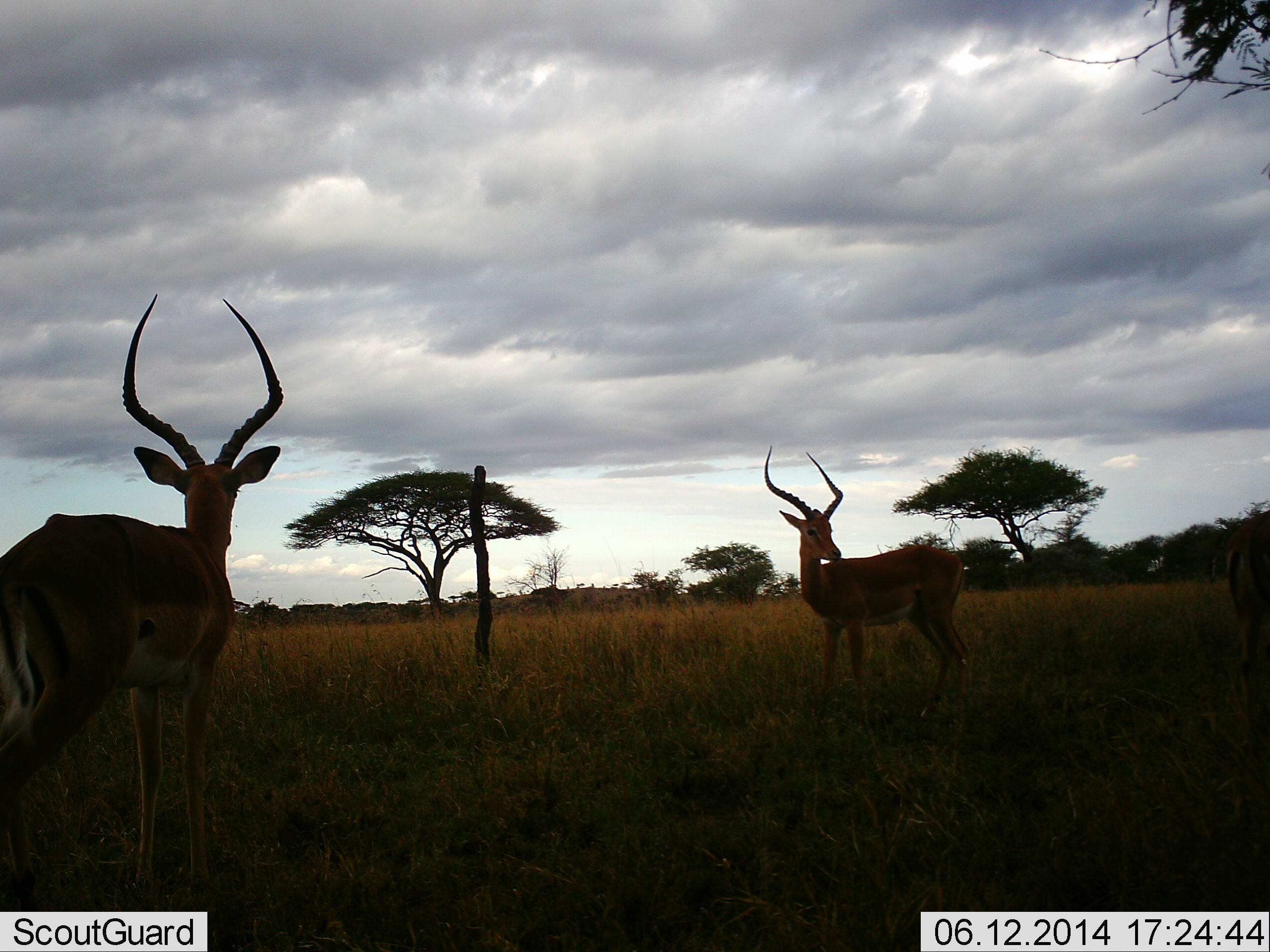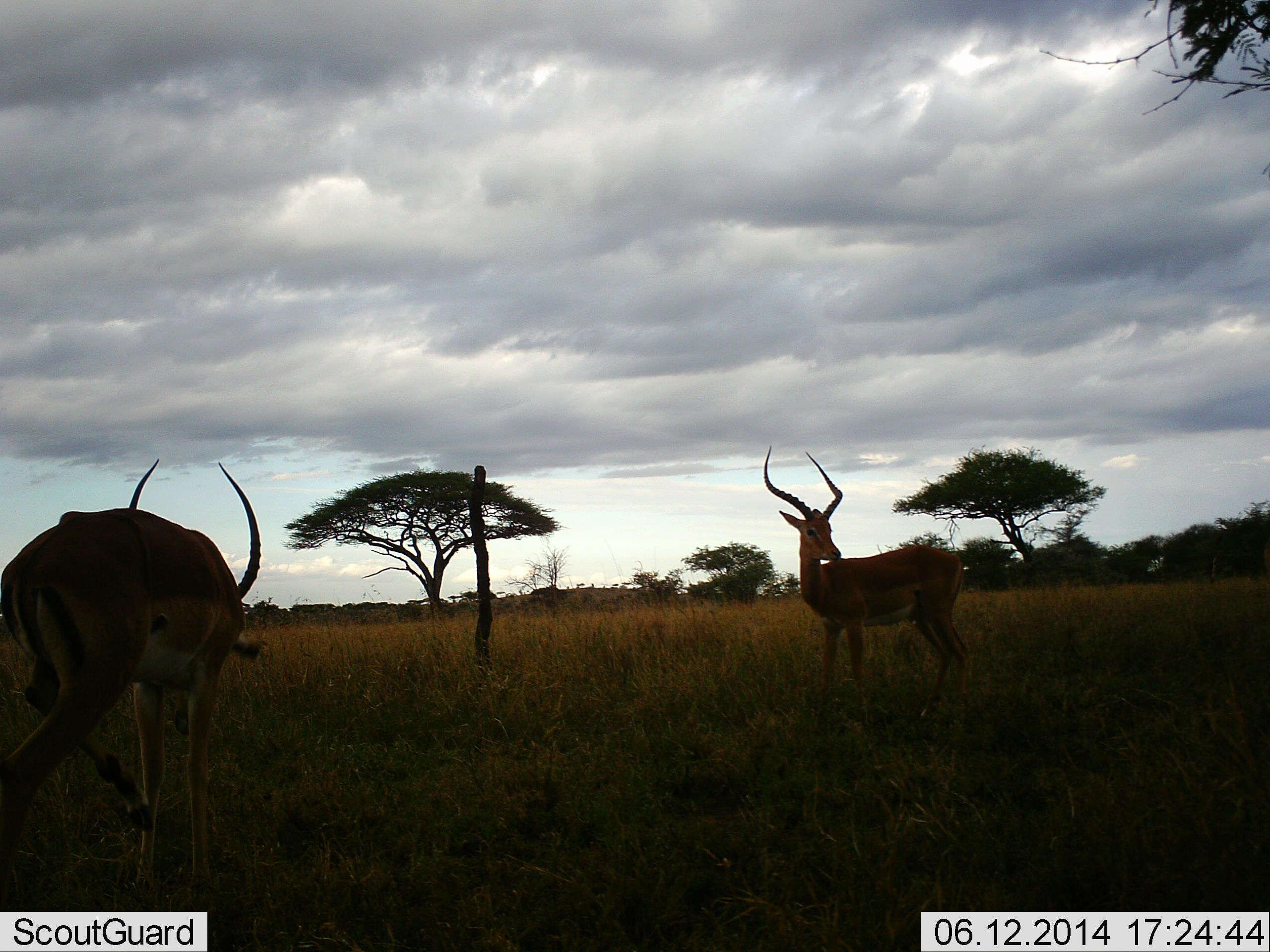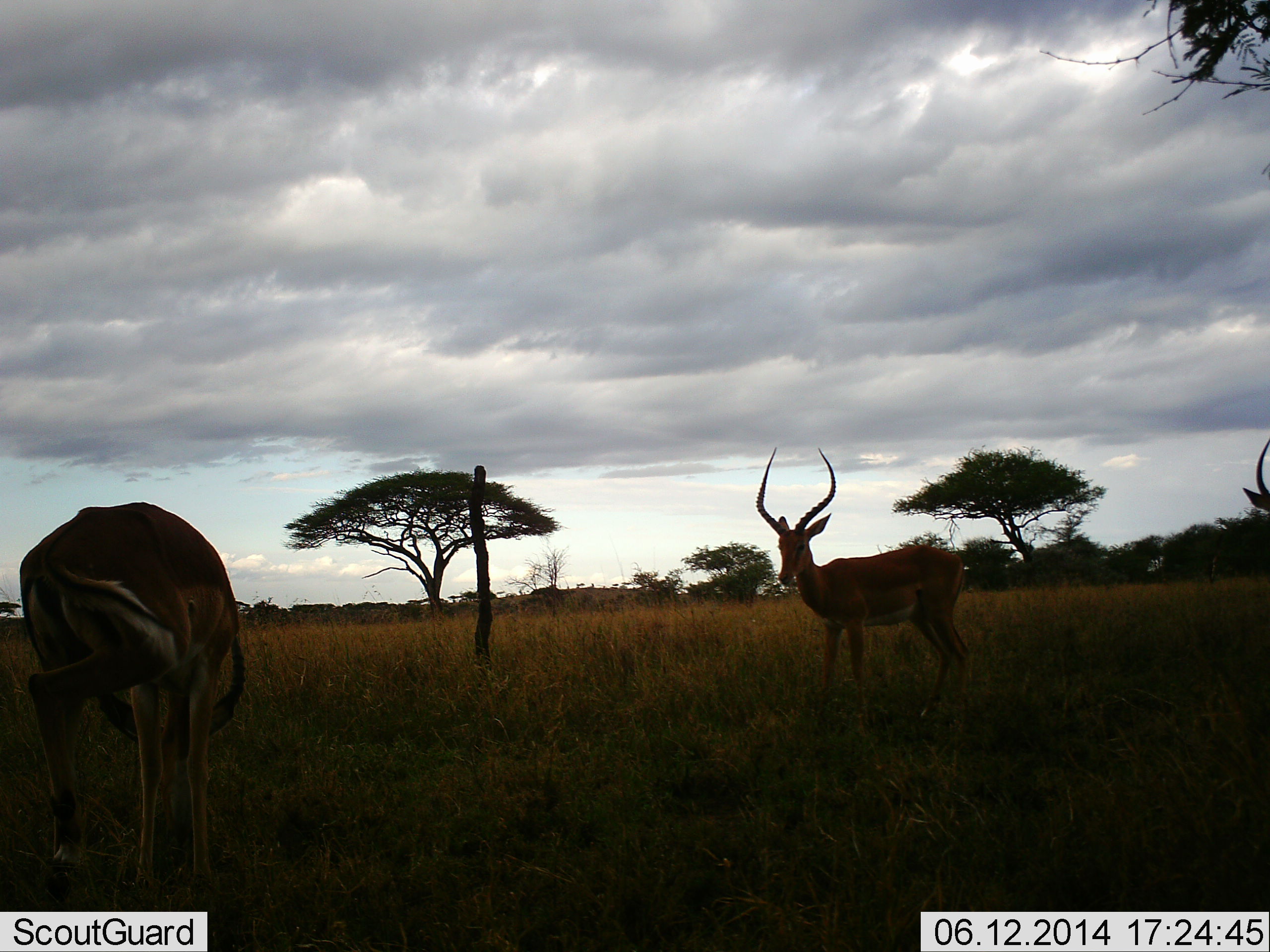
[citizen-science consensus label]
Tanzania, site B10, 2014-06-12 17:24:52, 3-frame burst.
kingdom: Animalia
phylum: Chordata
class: Mammalia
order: Artiodactyla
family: Bovidae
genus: Aepyceros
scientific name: Aepyceros melampus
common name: impala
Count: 2.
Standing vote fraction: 90%.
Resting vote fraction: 0%.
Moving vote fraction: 10%.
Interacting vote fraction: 0%.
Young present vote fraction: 0%.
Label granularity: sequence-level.